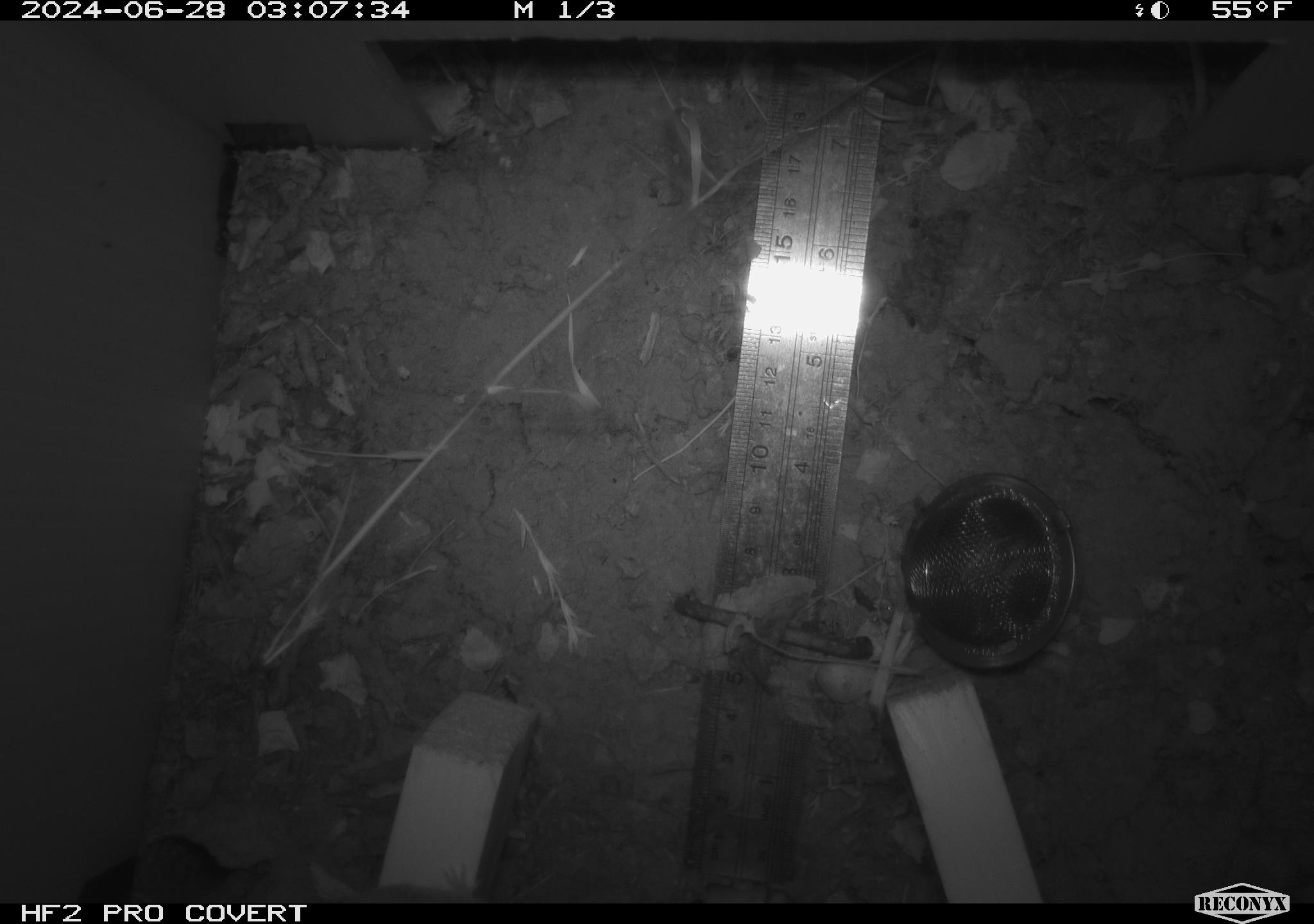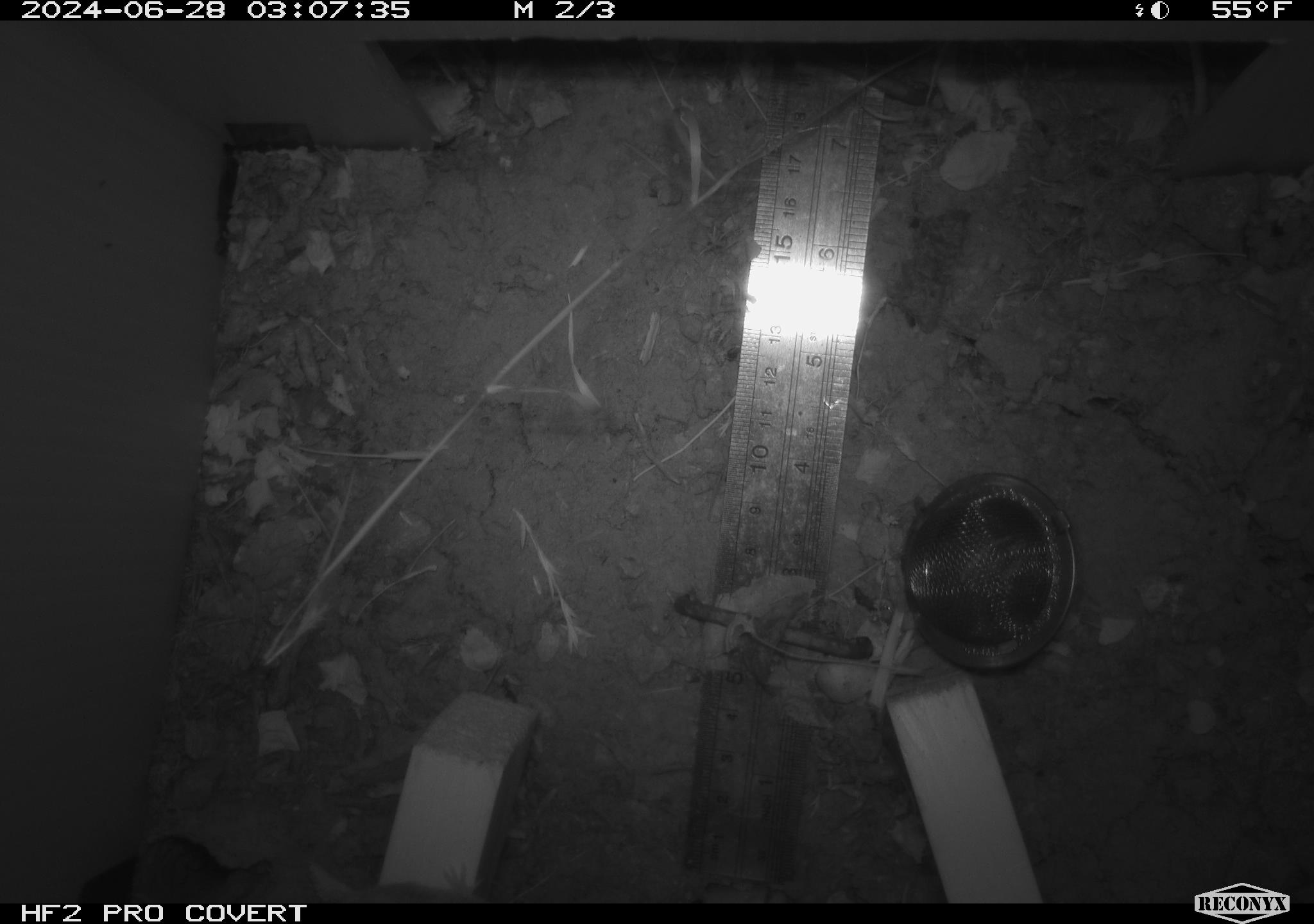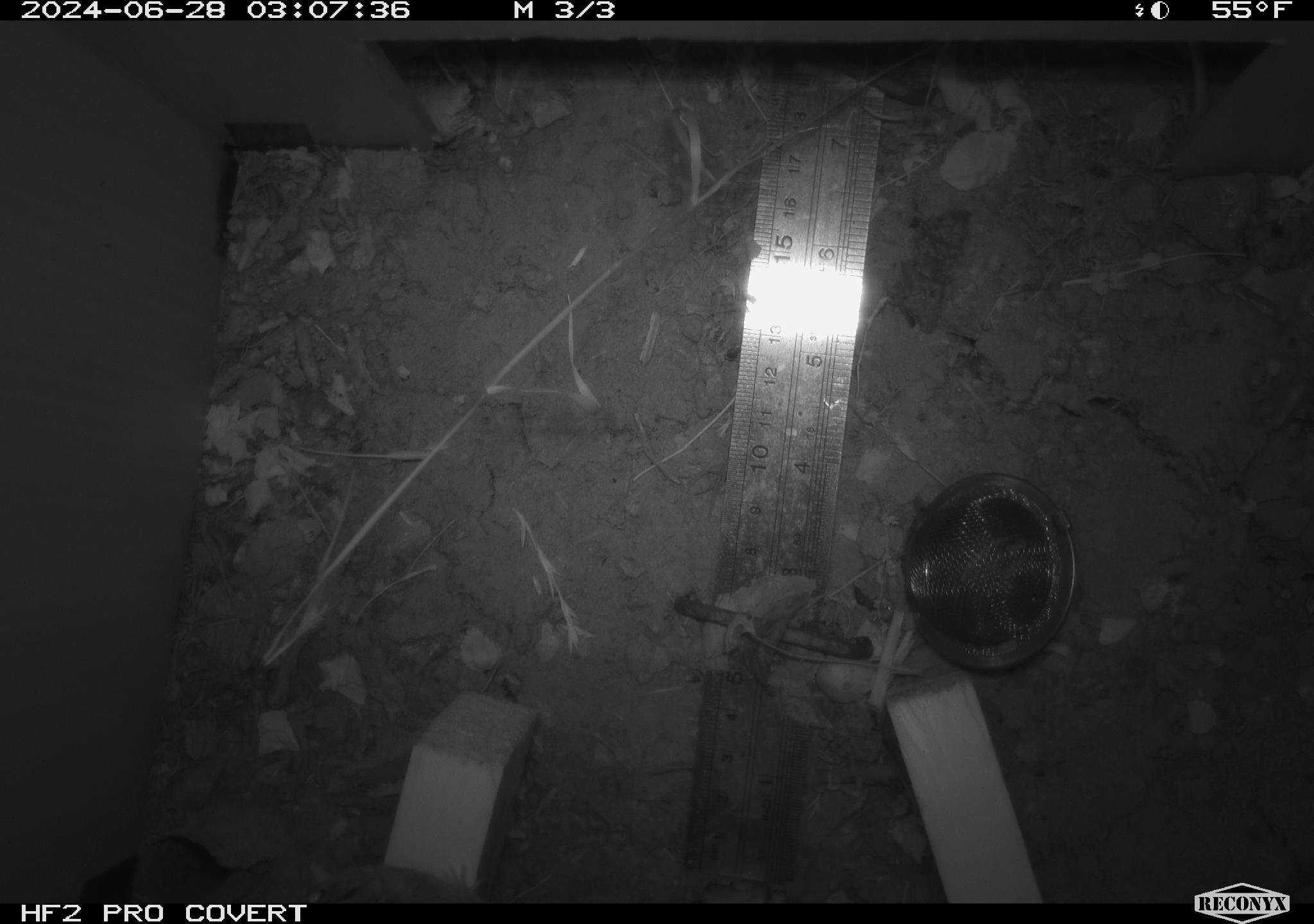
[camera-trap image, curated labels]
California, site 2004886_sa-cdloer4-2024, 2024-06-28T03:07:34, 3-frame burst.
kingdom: Animalia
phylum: Chordata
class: Mammalia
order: Rodentia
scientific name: Rodentia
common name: rodent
Rodent (Rodentia).